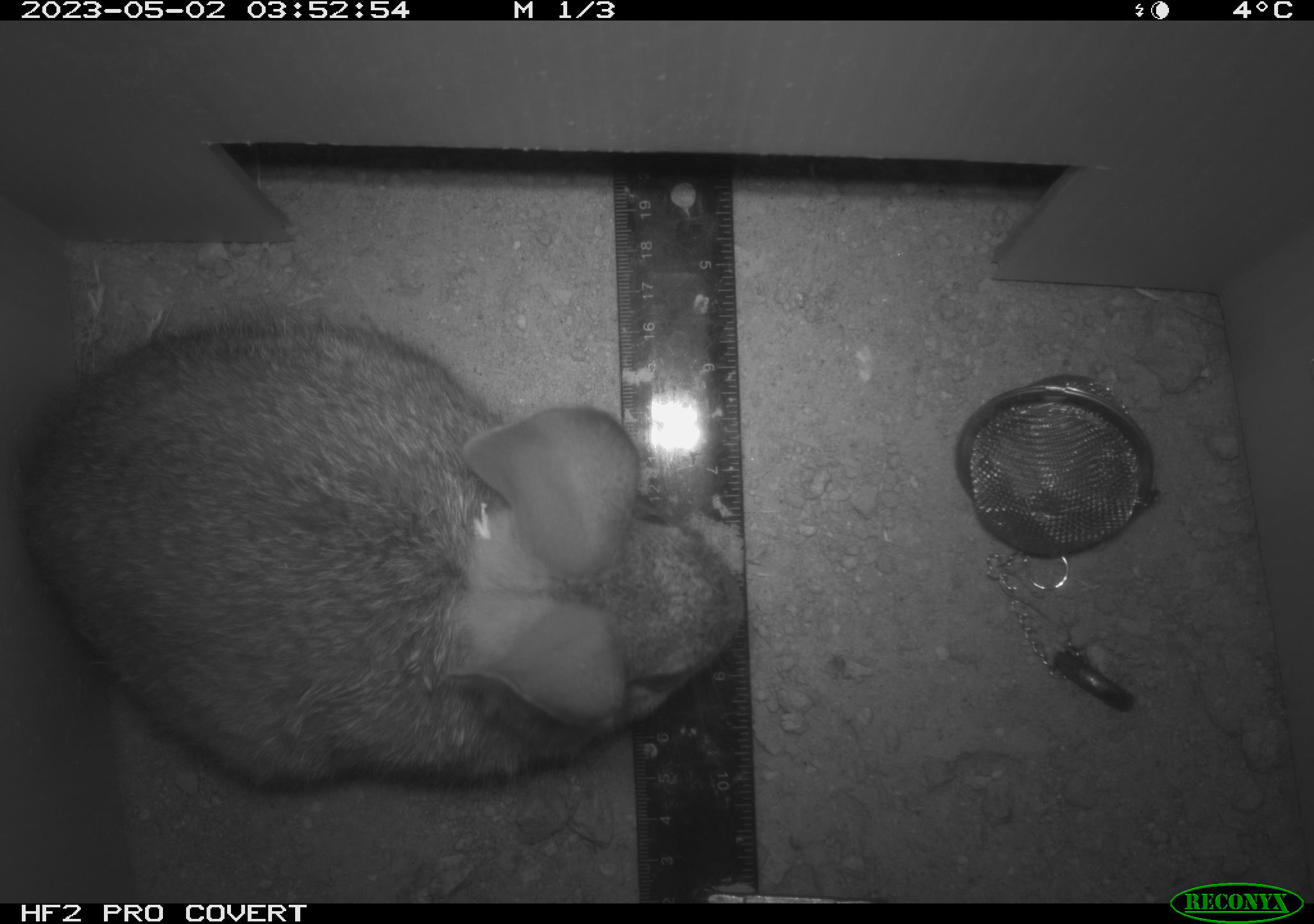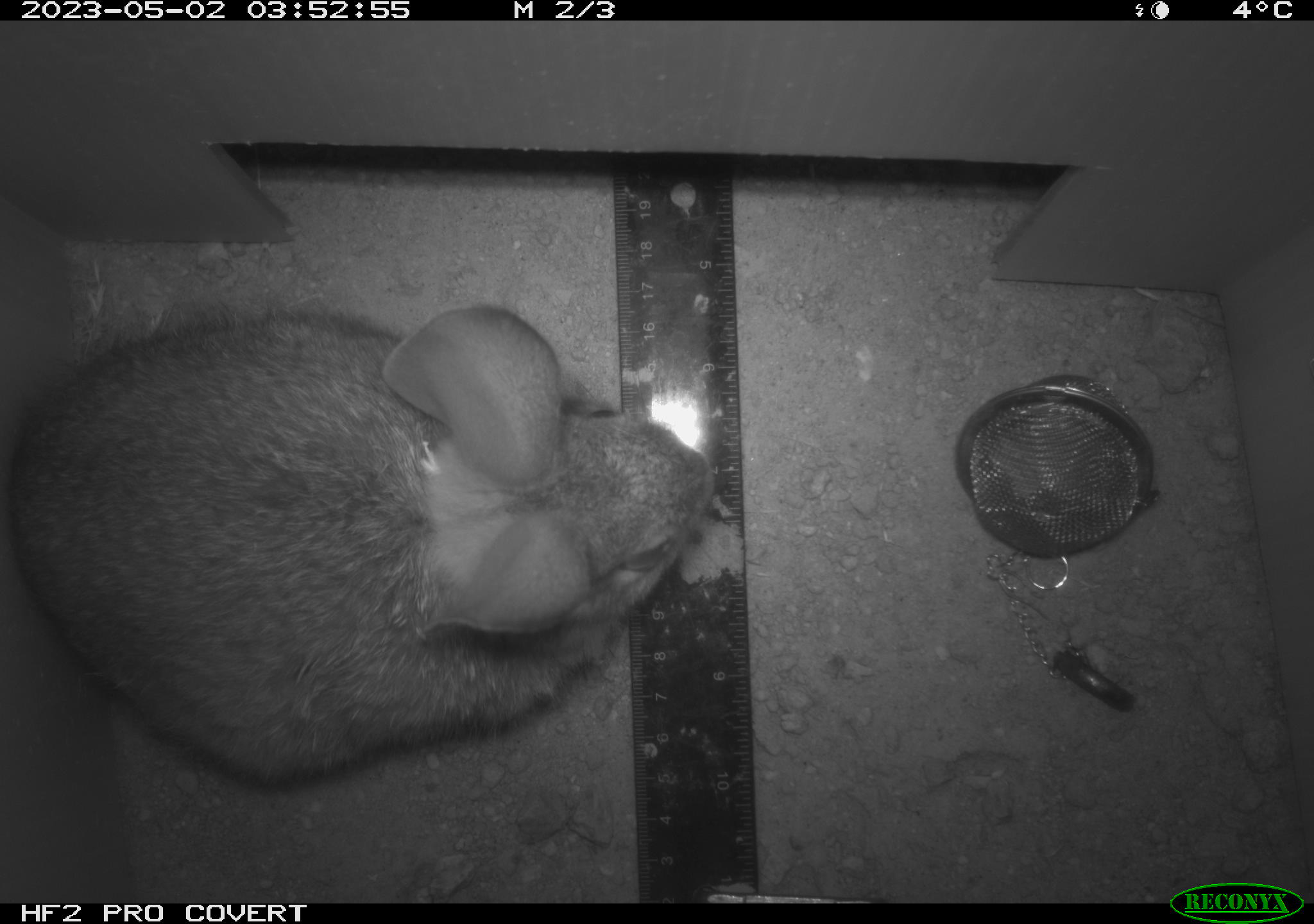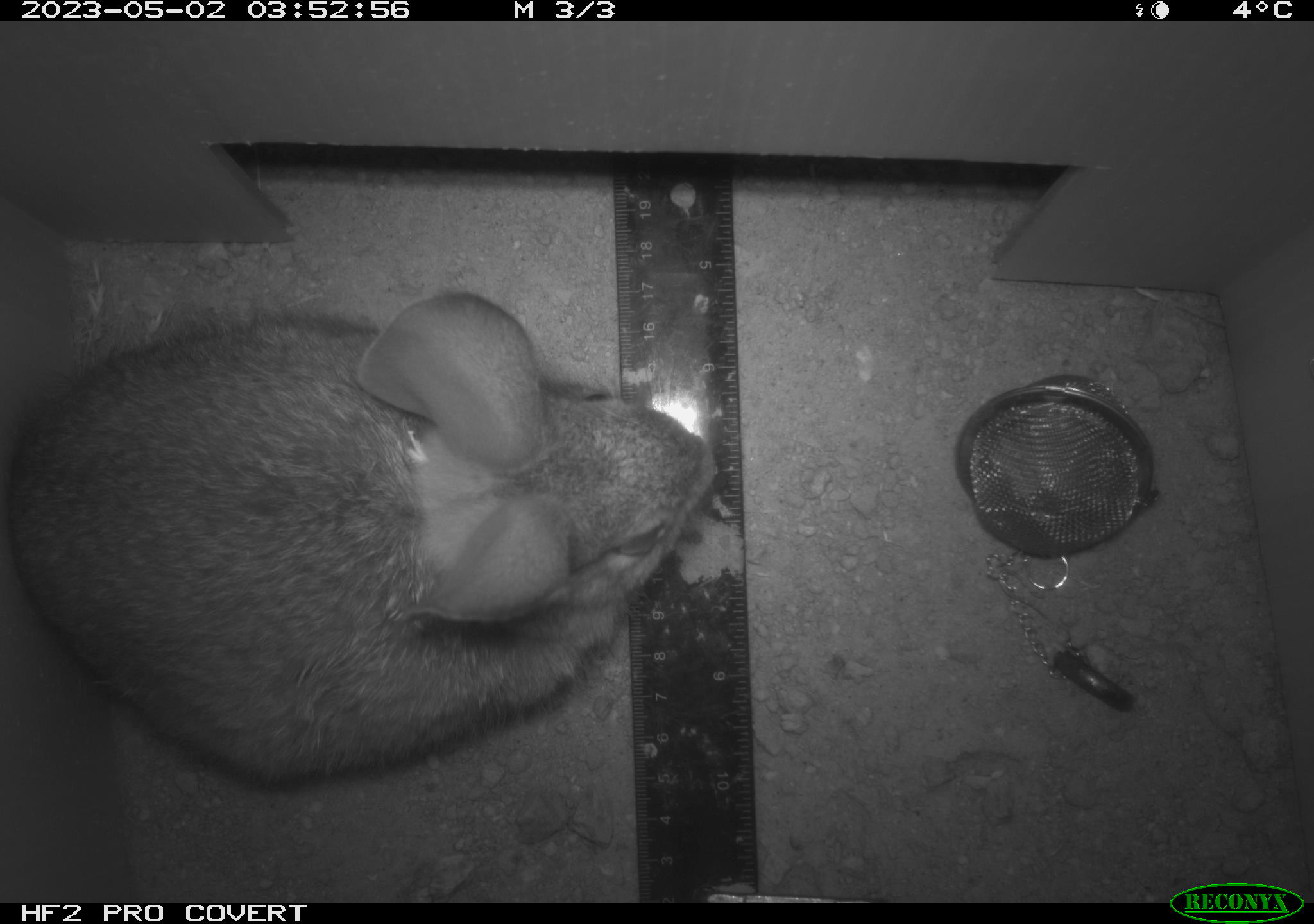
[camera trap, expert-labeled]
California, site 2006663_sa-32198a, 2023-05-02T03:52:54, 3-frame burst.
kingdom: Animalia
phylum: Chordata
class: Mammalia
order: Lagomorpha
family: Leporidae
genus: Sylvilagus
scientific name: Sylvilagus audubonii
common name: desert cottontail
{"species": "desert cottontail (Sylvilagus audubonii)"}